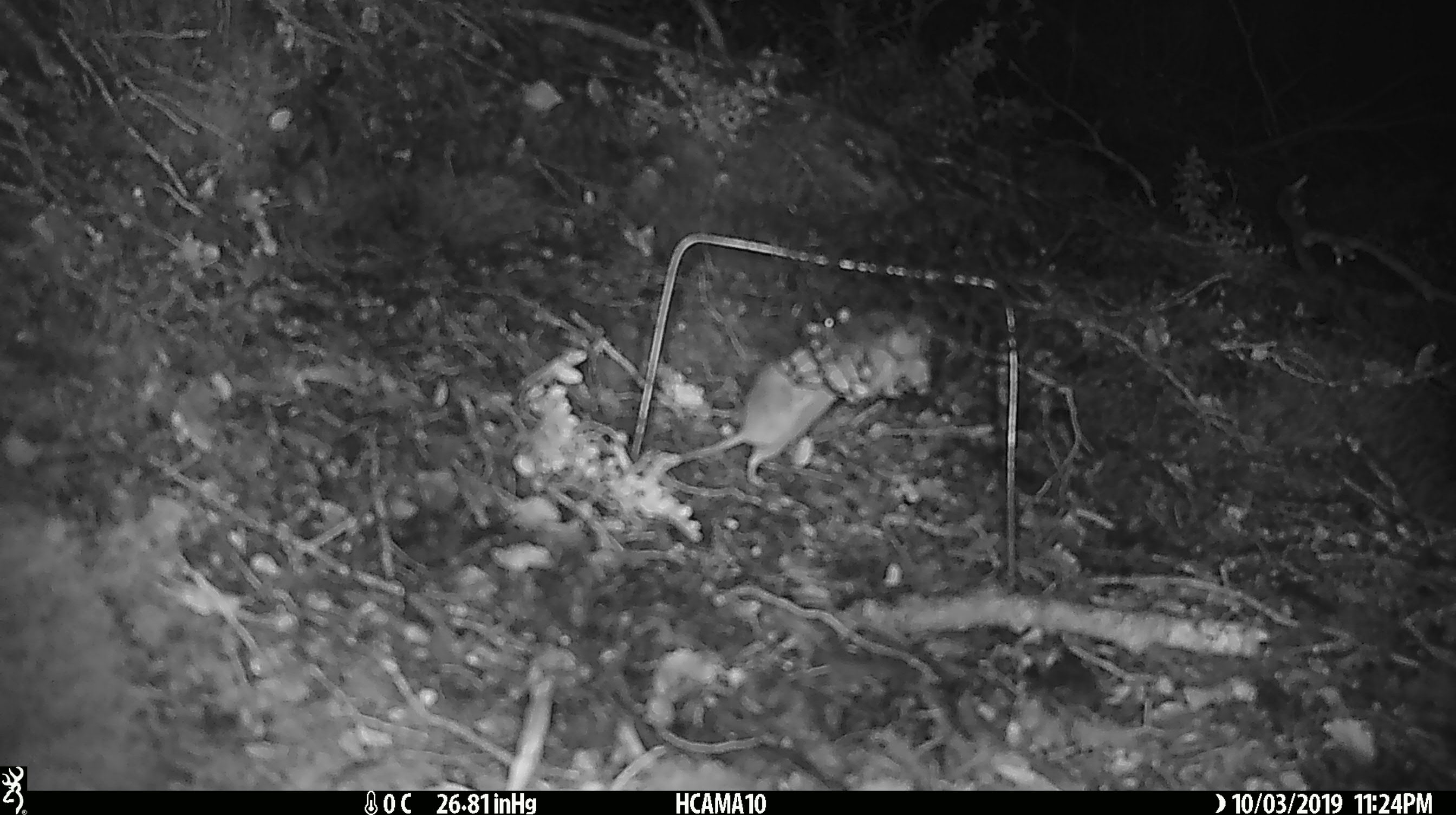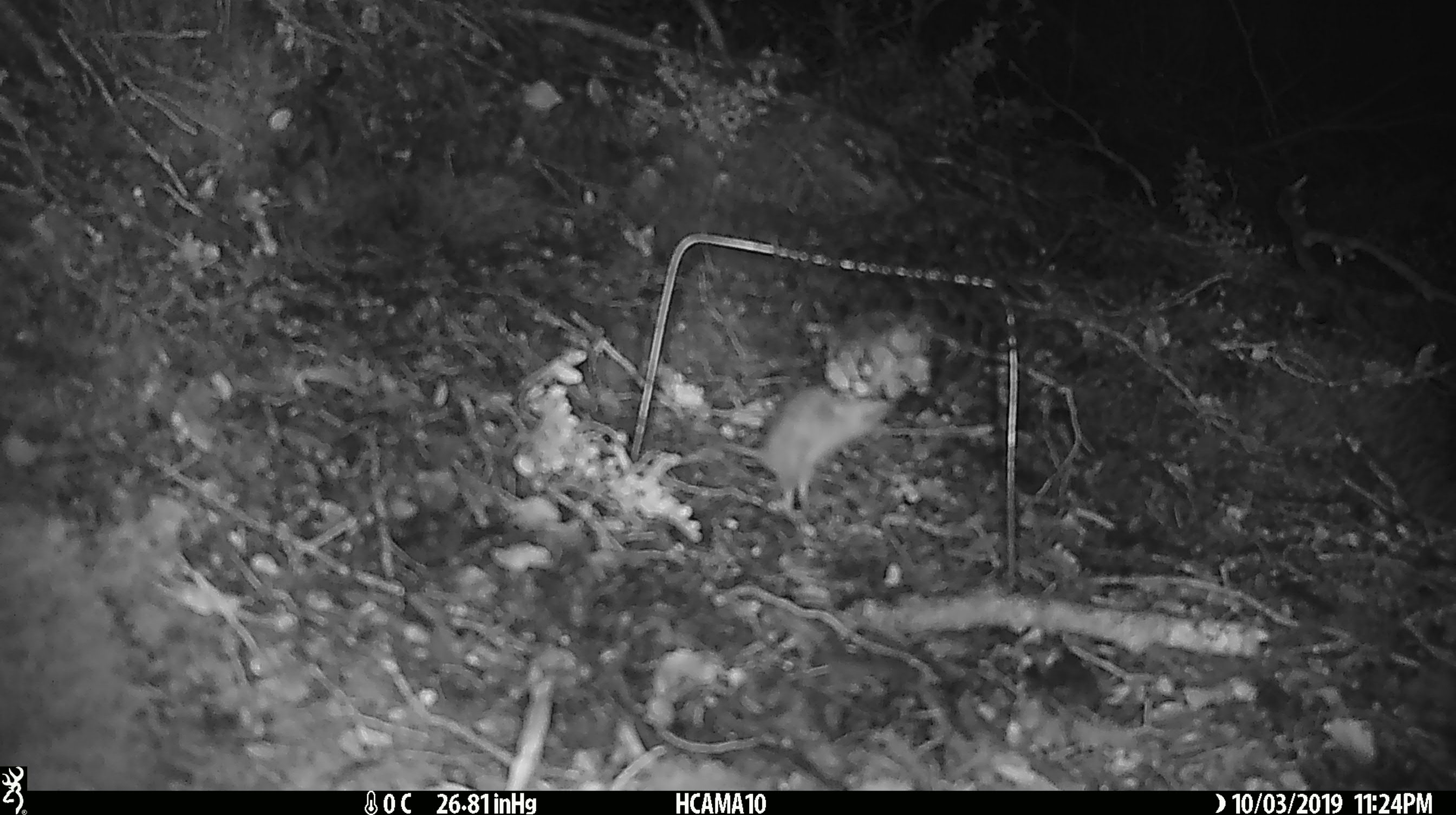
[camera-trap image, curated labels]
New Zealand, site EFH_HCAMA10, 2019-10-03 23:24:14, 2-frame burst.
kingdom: Animalia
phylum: Chordata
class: Mammalia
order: Rodentia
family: Muridae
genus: Mus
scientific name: Mus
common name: mouse